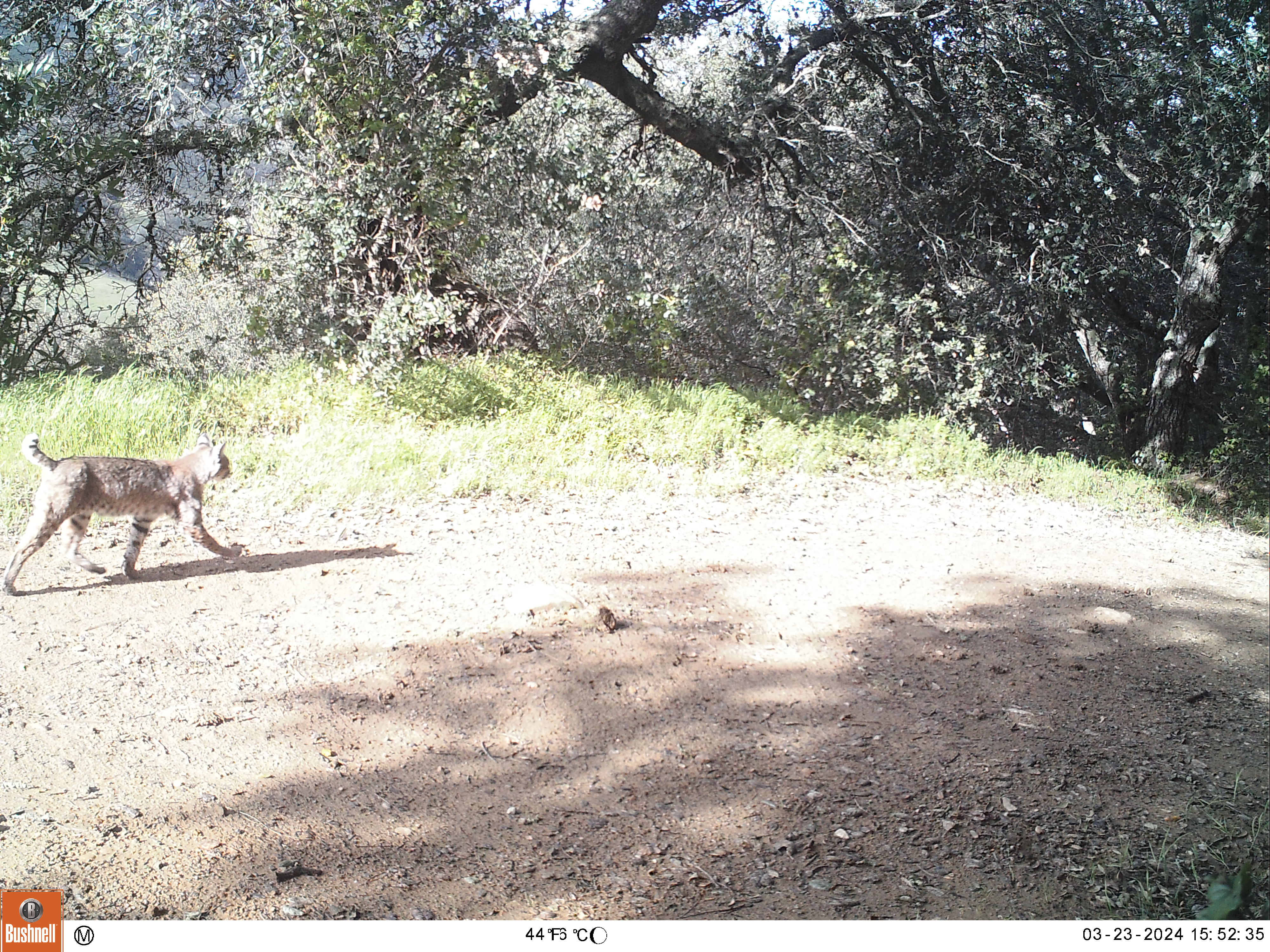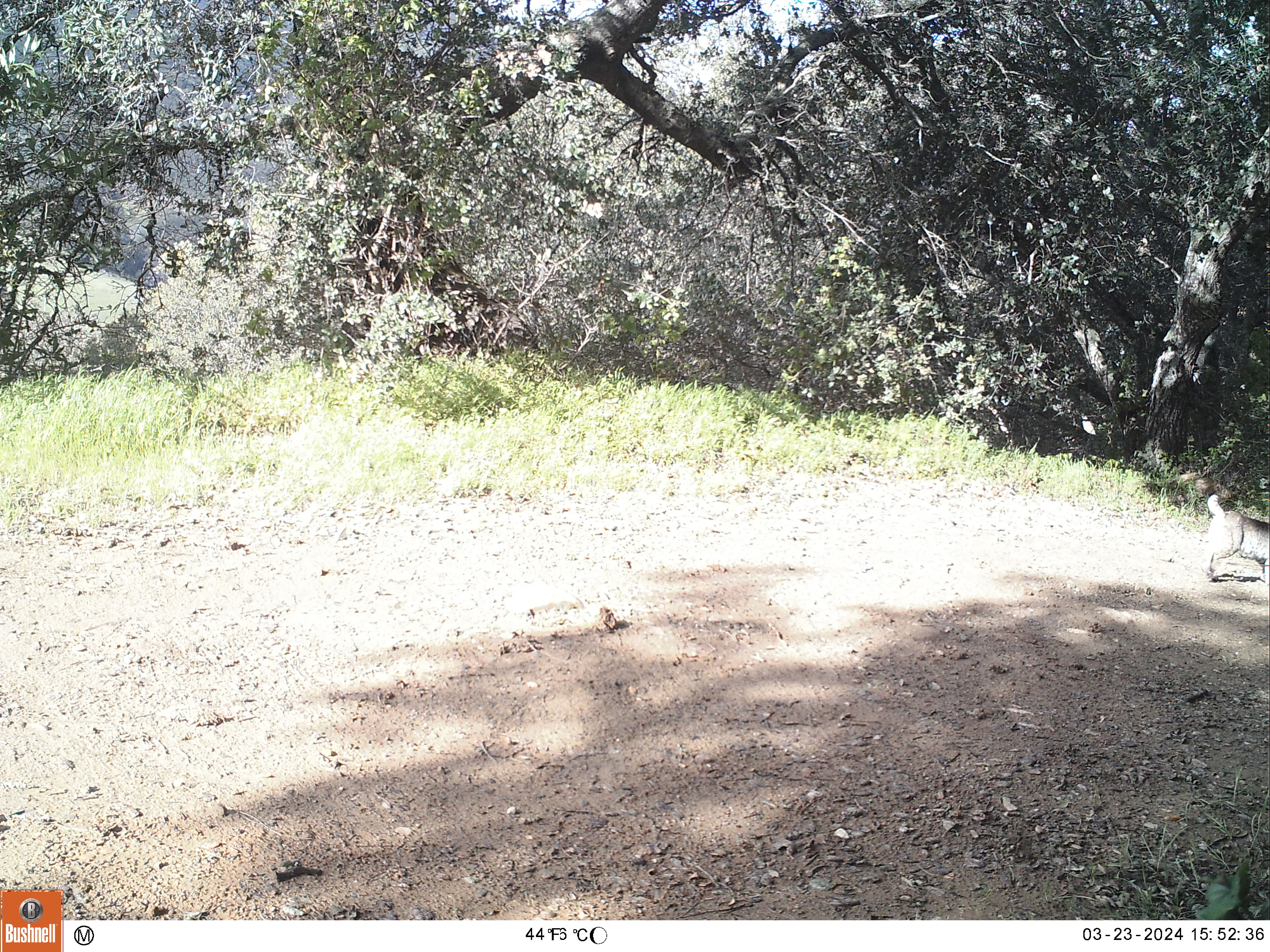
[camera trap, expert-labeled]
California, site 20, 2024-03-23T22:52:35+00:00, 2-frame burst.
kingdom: Animalia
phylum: Chordata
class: Mammalia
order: Carnivora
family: Felidae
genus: Lynx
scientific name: Lynx rufus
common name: bobcat